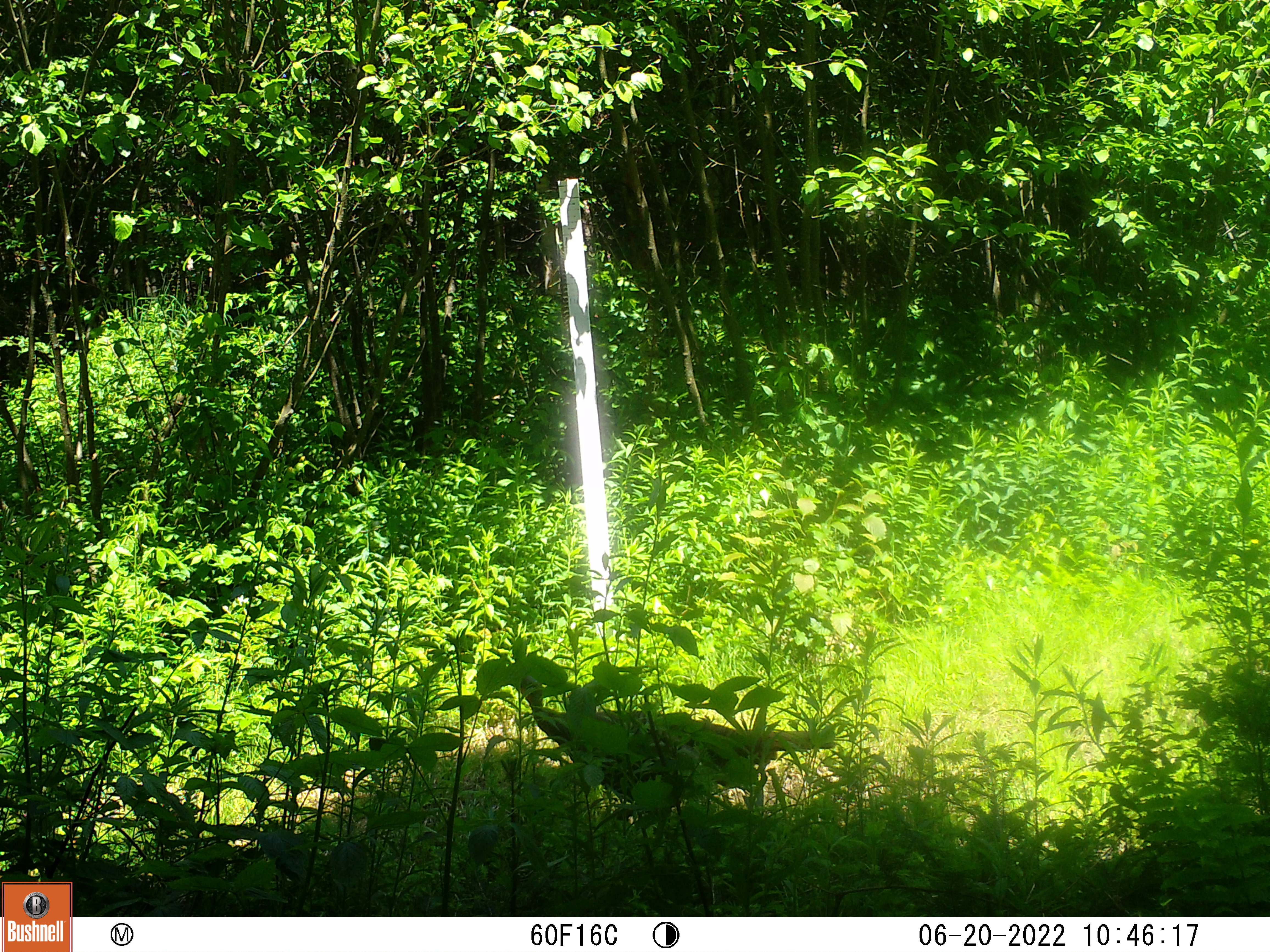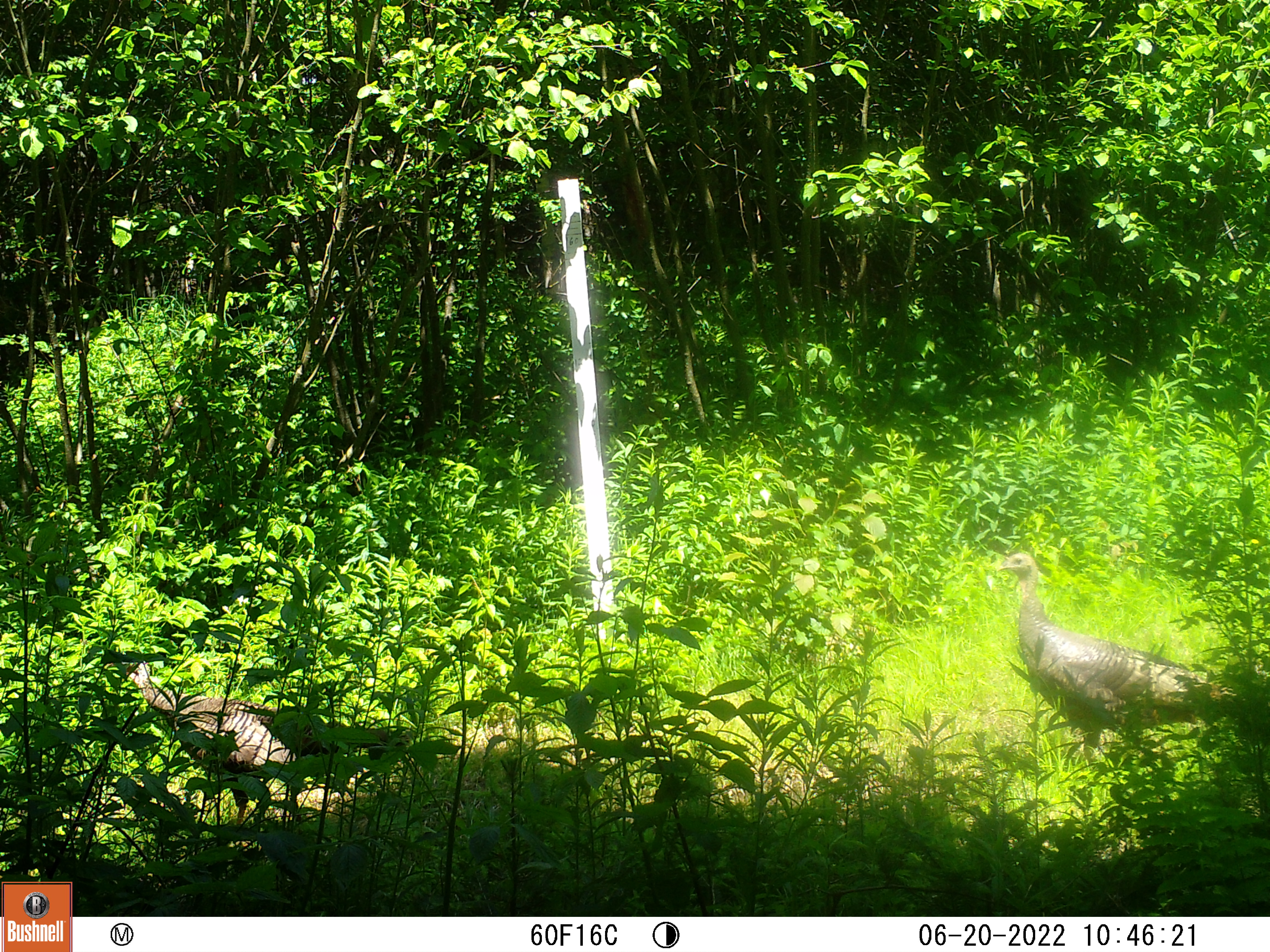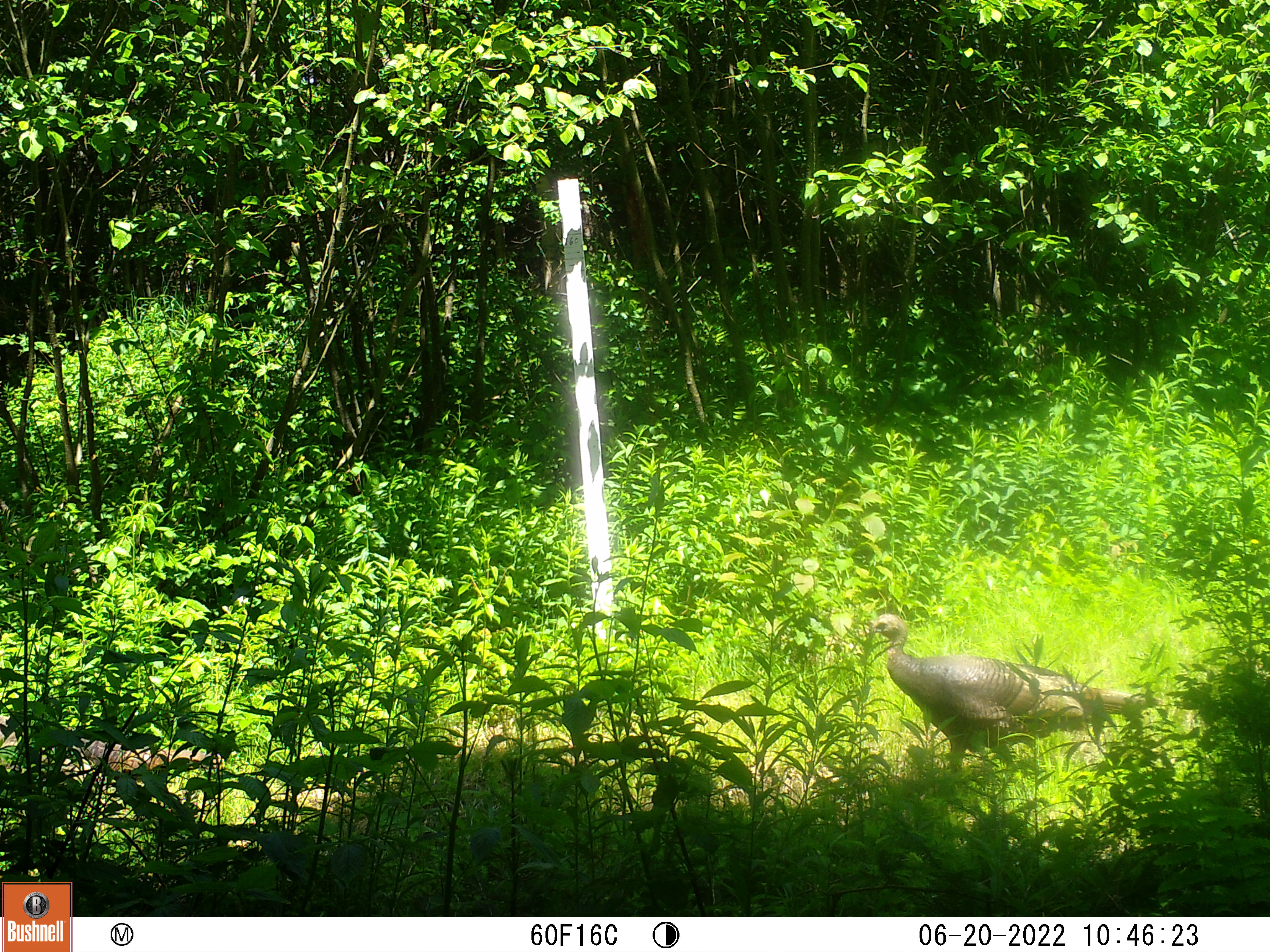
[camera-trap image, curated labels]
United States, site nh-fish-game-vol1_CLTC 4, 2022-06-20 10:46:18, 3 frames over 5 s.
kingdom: Animalia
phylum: Chordata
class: Aves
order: Galliformes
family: Phasianidae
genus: Meleagris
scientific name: Meleagris gallopavo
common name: wild turkey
Wild turkey (Meleagris gallopavo).